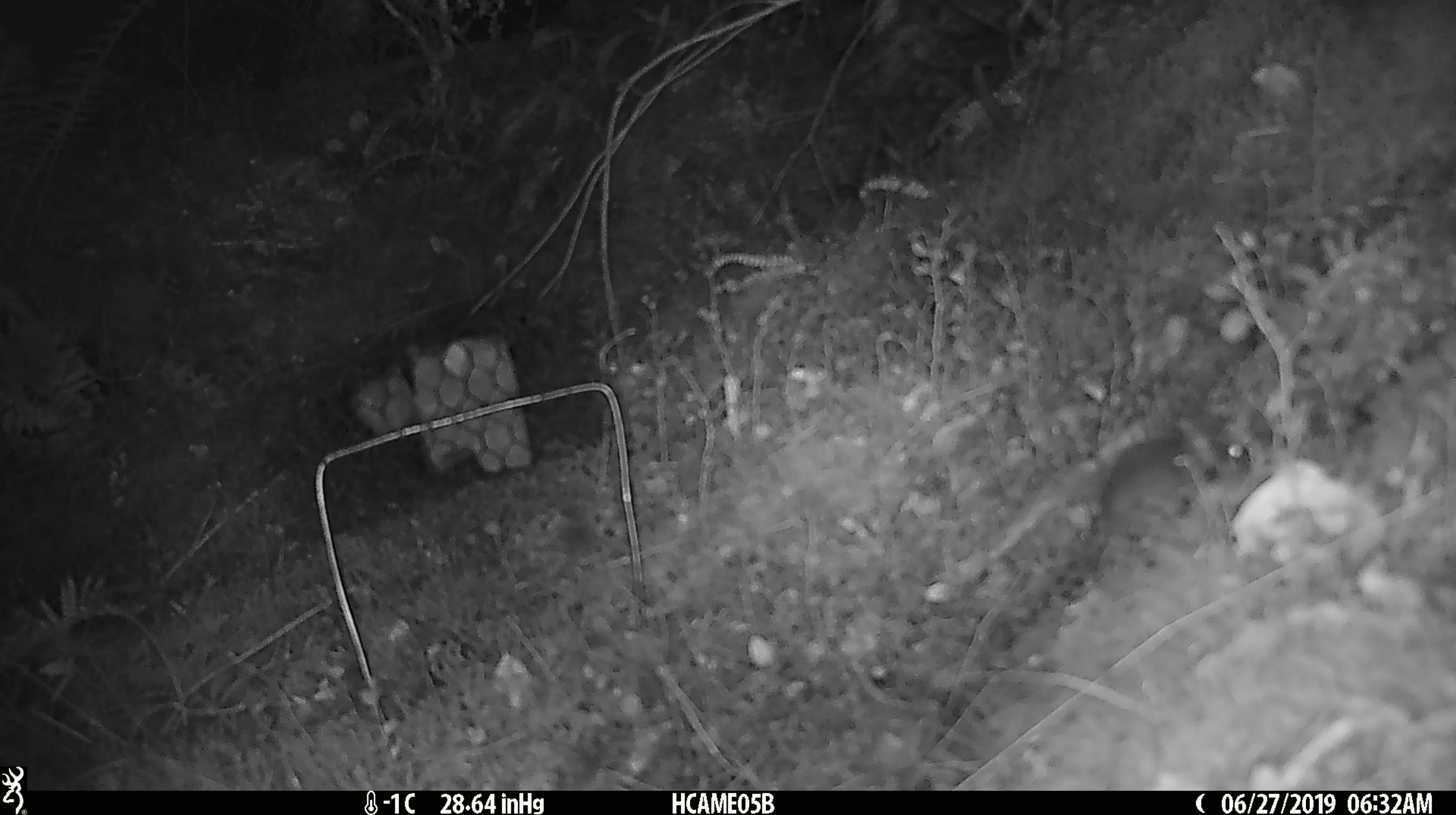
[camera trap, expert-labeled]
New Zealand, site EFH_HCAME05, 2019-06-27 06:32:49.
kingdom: Animalia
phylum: Chordata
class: Mammalia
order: Rodentia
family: Muridae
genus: Mus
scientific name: Mus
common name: mouse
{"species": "mouse (Mus)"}